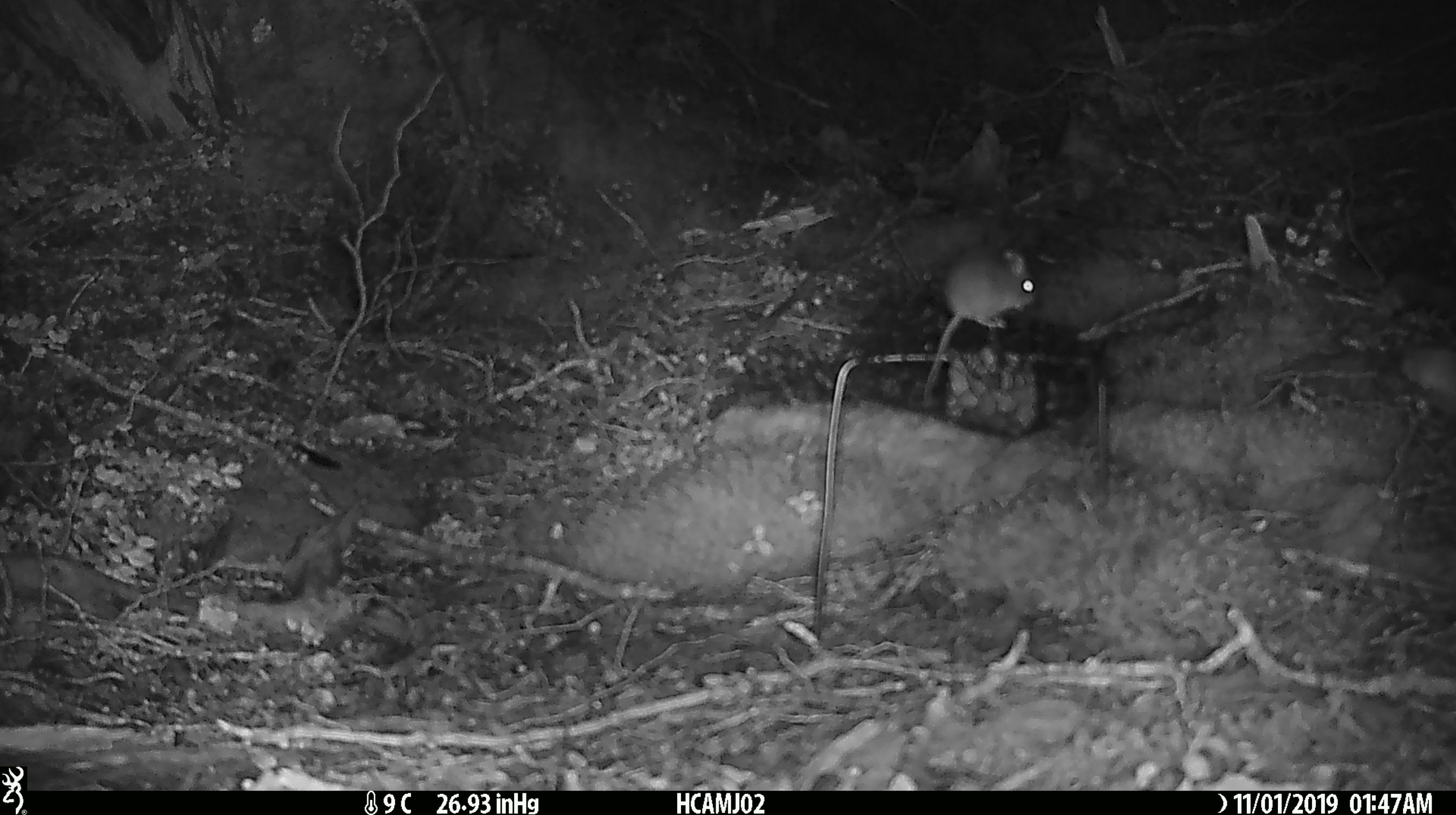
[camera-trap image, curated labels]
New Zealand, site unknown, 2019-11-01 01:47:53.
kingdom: Animalia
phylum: Chordata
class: Mammalia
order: Rodentia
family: Muridae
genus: Mus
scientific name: Mus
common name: mouse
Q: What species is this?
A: Mouse (Mus).